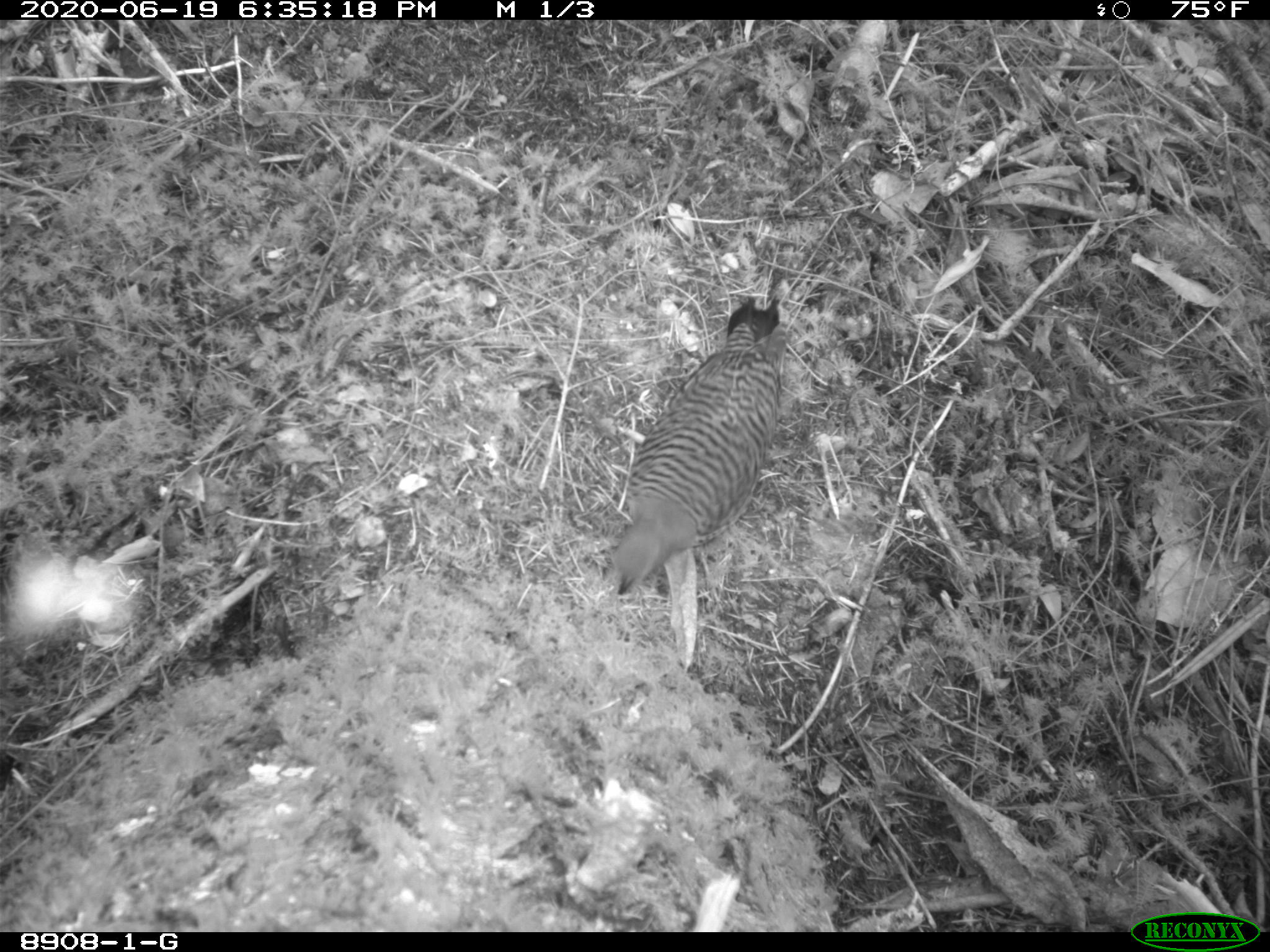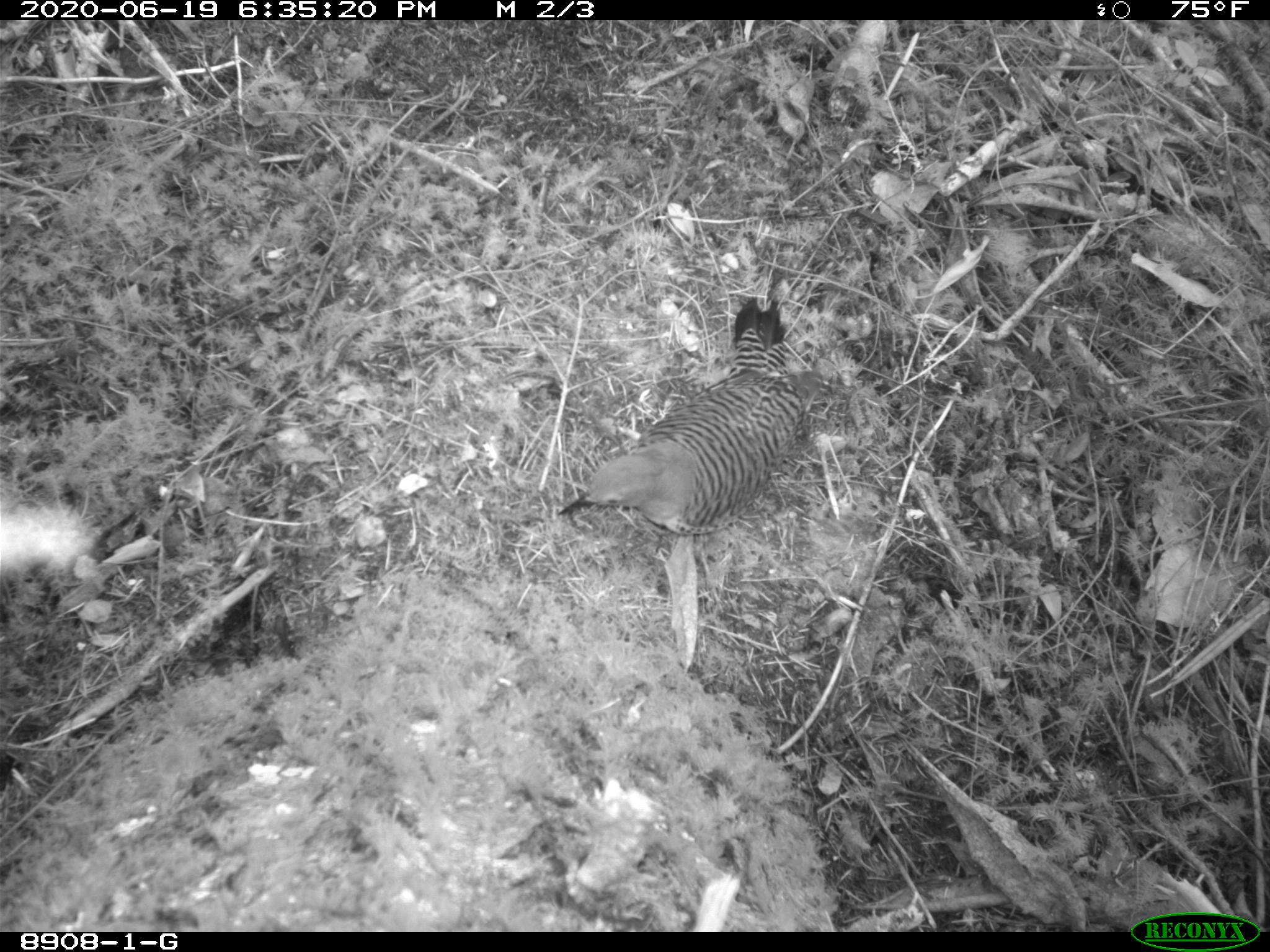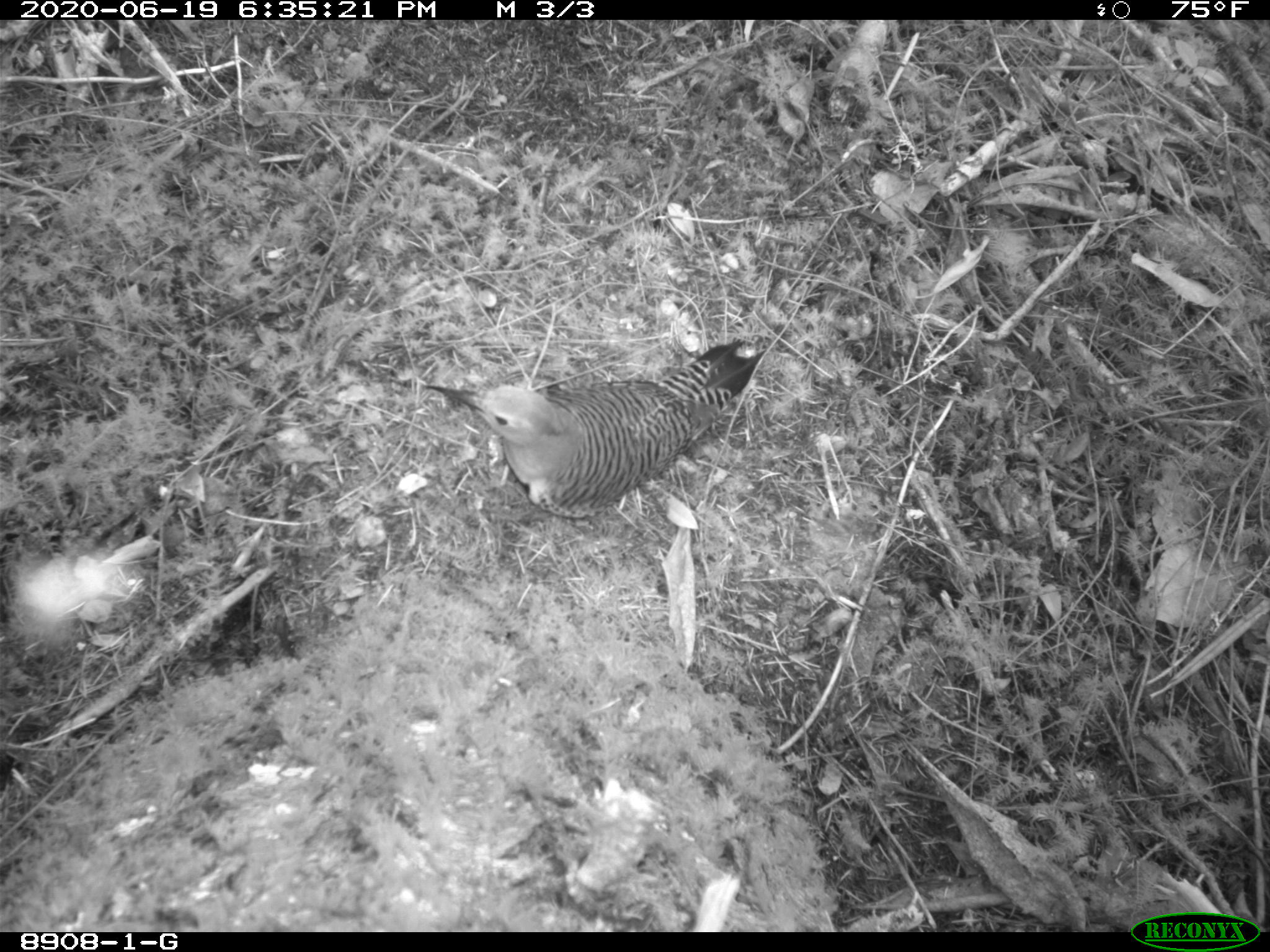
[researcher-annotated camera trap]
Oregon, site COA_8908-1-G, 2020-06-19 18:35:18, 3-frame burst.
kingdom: Animalia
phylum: Chordata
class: Aves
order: Piciformes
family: Picidae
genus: Colaptes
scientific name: Colaptes auratus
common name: northern flicker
Northern flicker (Colaptes auratus).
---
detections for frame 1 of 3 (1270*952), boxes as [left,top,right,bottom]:
northern flicker: [603,283,798,605]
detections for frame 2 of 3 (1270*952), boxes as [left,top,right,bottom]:
northern flicker: [550,291,819,540]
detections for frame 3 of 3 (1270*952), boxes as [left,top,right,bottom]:
northern flicker: [415,322,767,523]